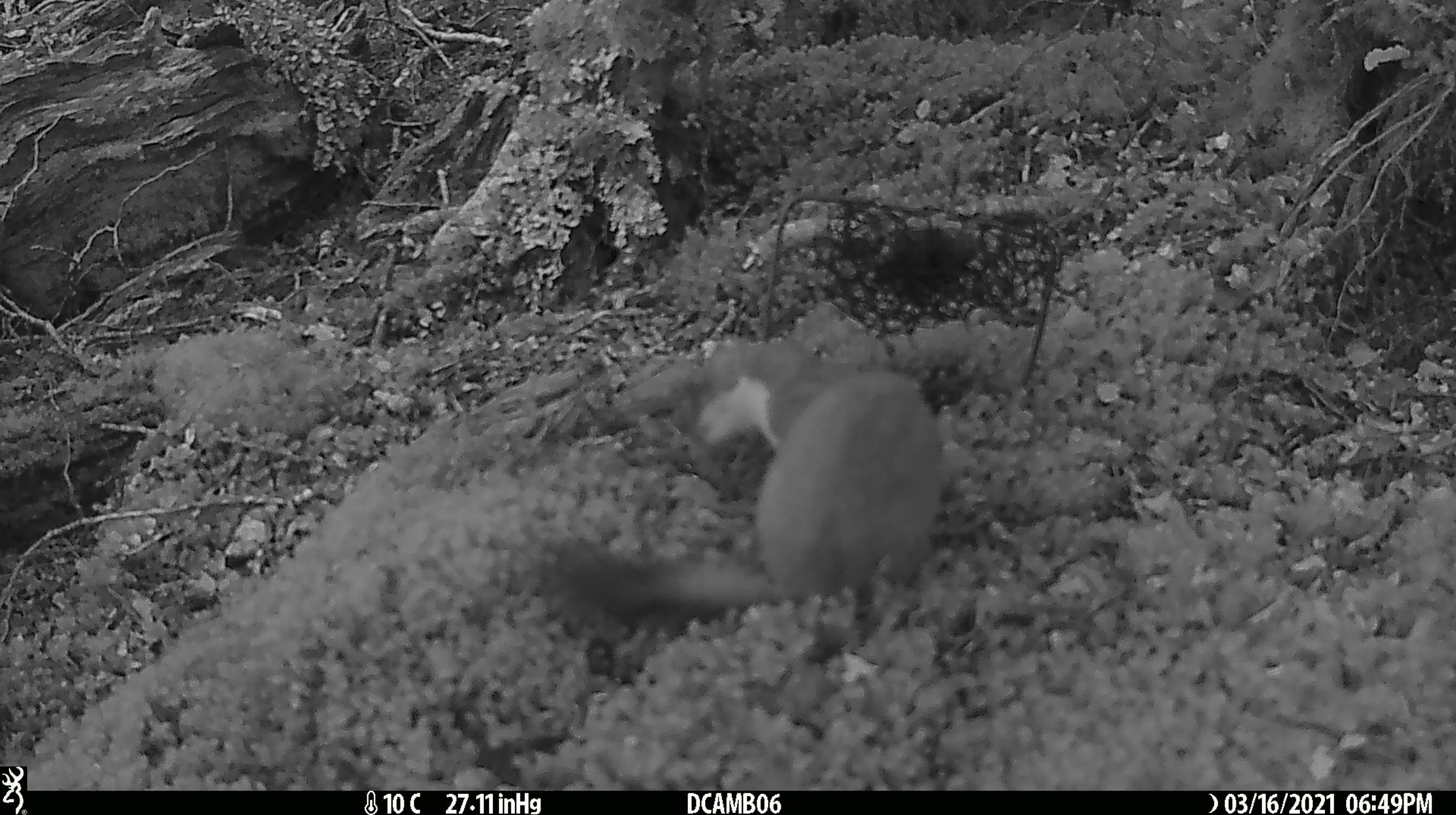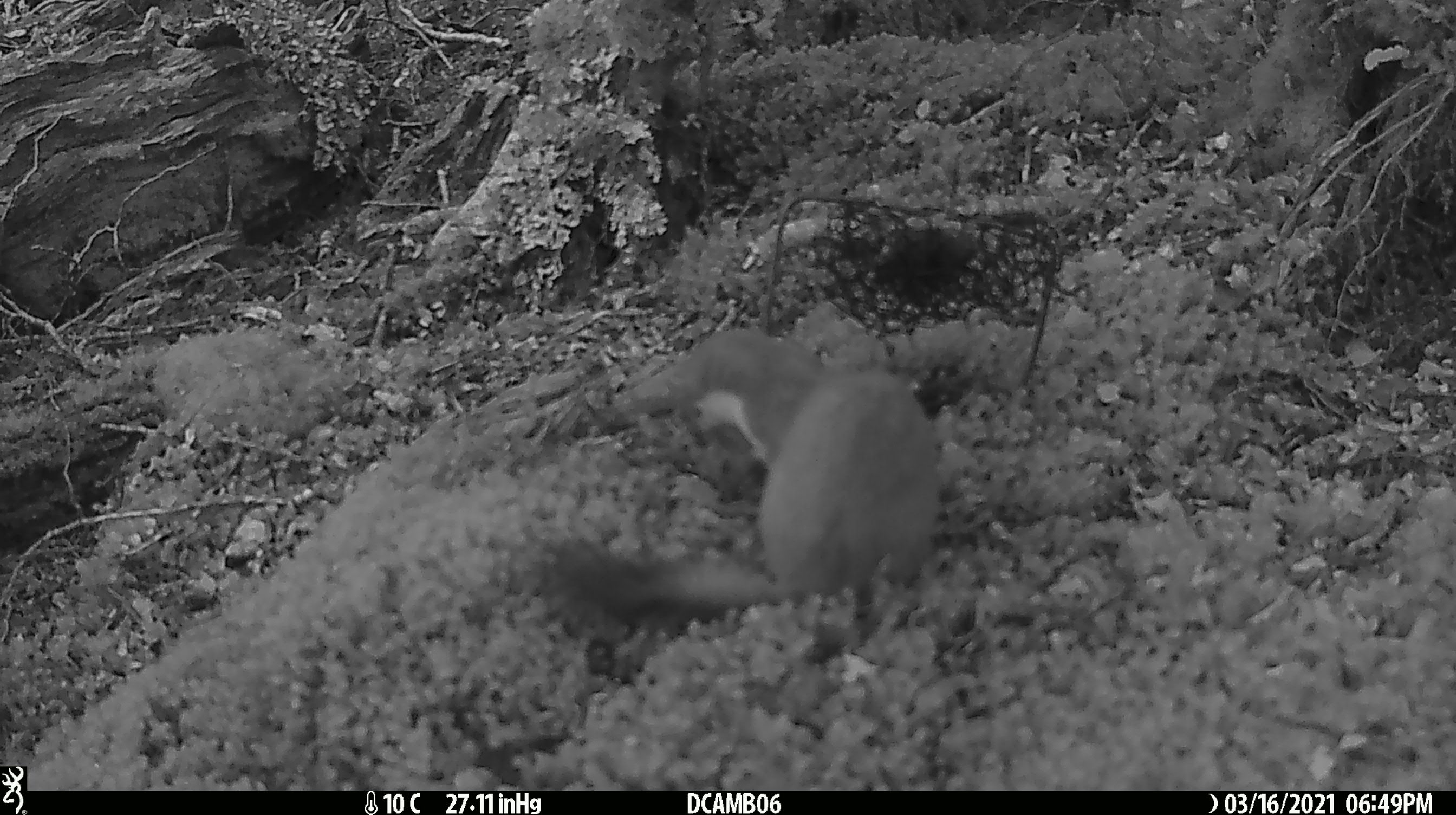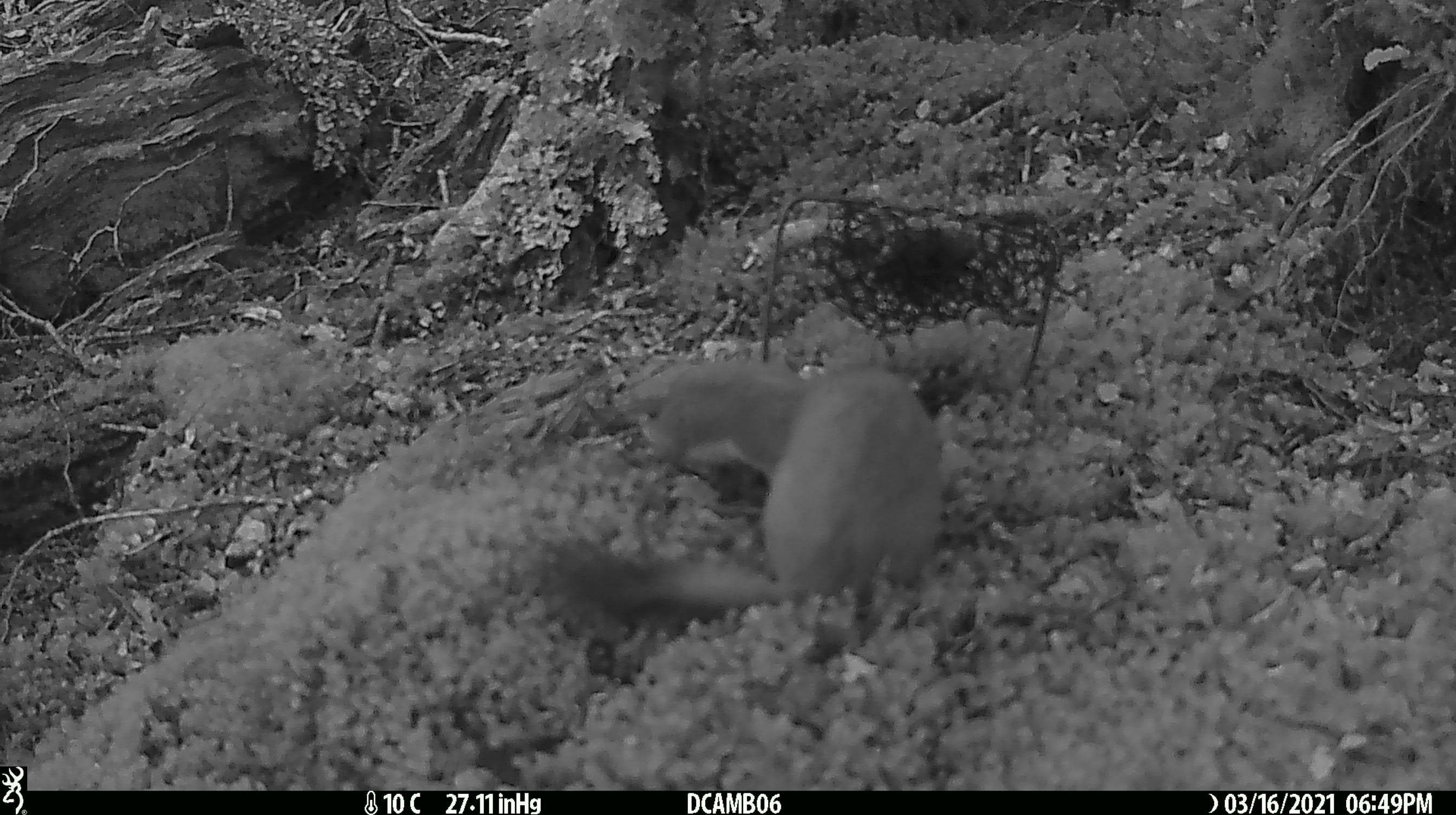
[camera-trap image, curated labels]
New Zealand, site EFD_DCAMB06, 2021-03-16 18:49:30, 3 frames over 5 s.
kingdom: Animalia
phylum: Chordata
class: Mammalia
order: Carnivora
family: Mustelidae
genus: Mustela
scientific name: Mustela erminea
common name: stoat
Stoat (Mustela erminea).